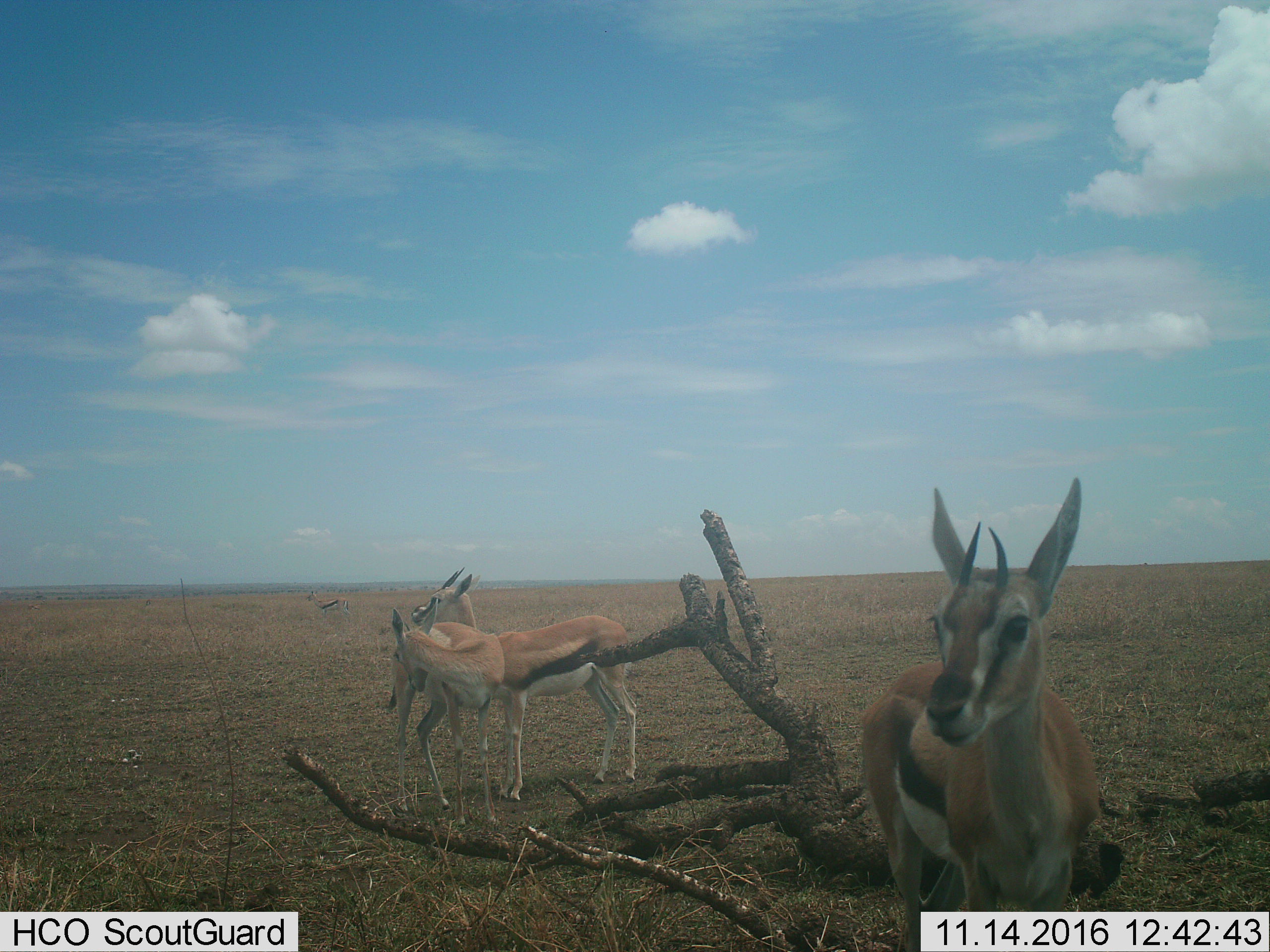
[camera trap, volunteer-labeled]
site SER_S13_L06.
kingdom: Animalia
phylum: Chordata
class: Mammalia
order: Artiodactyla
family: Bovidae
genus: Eudorcas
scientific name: Eudorcas thomsonii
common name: thomson's gazelle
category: gazellethomsons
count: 4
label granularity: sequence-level